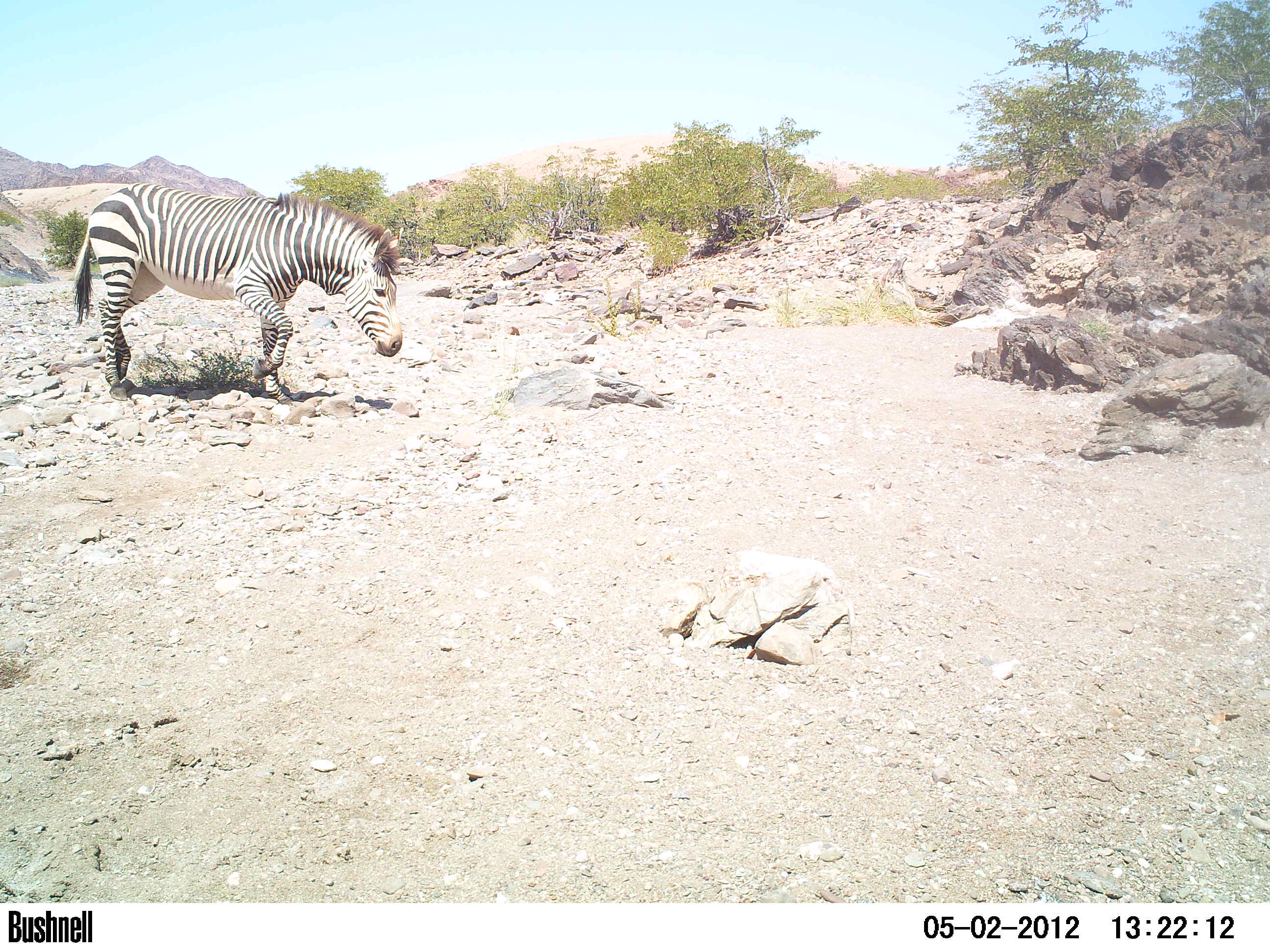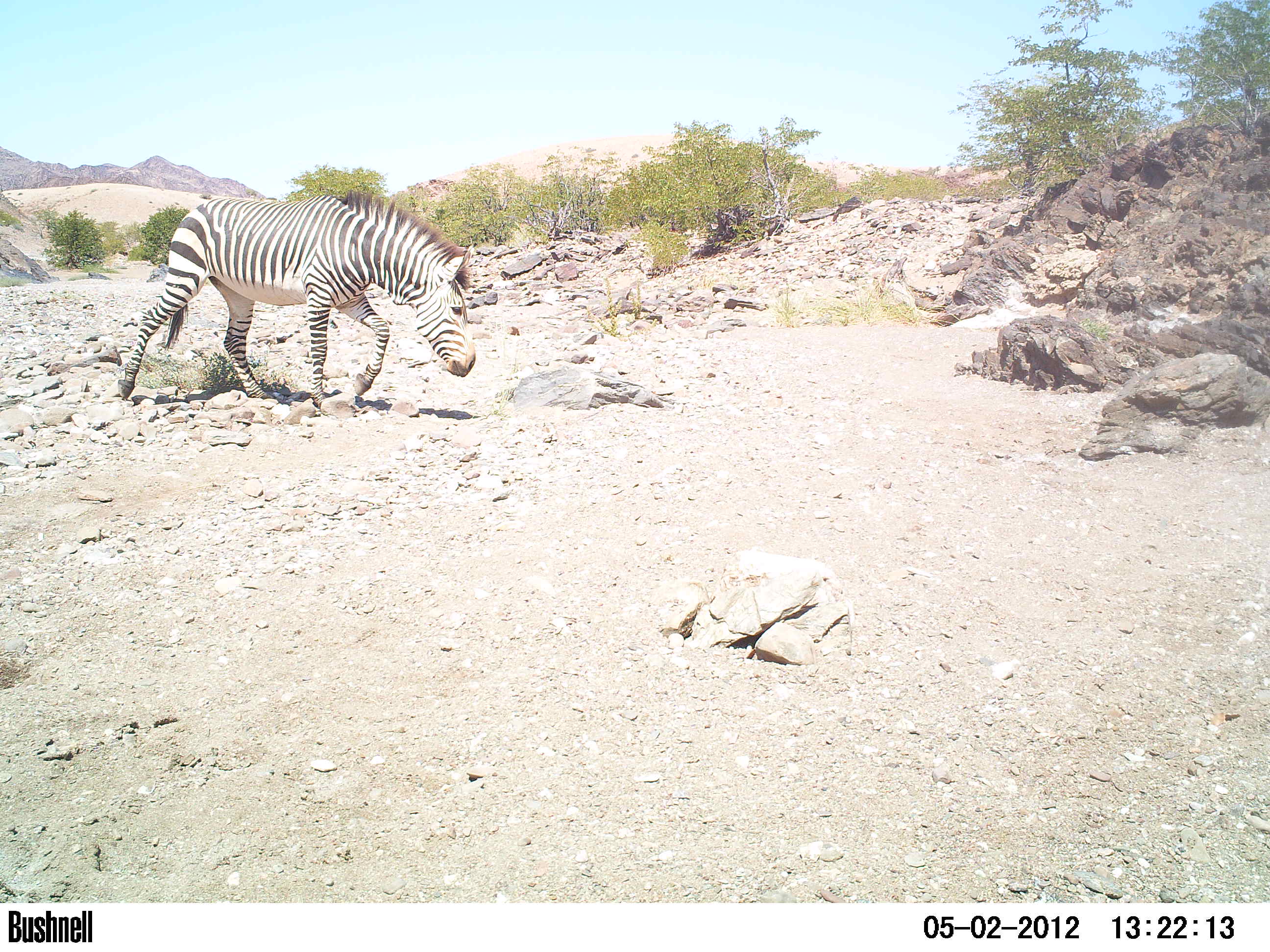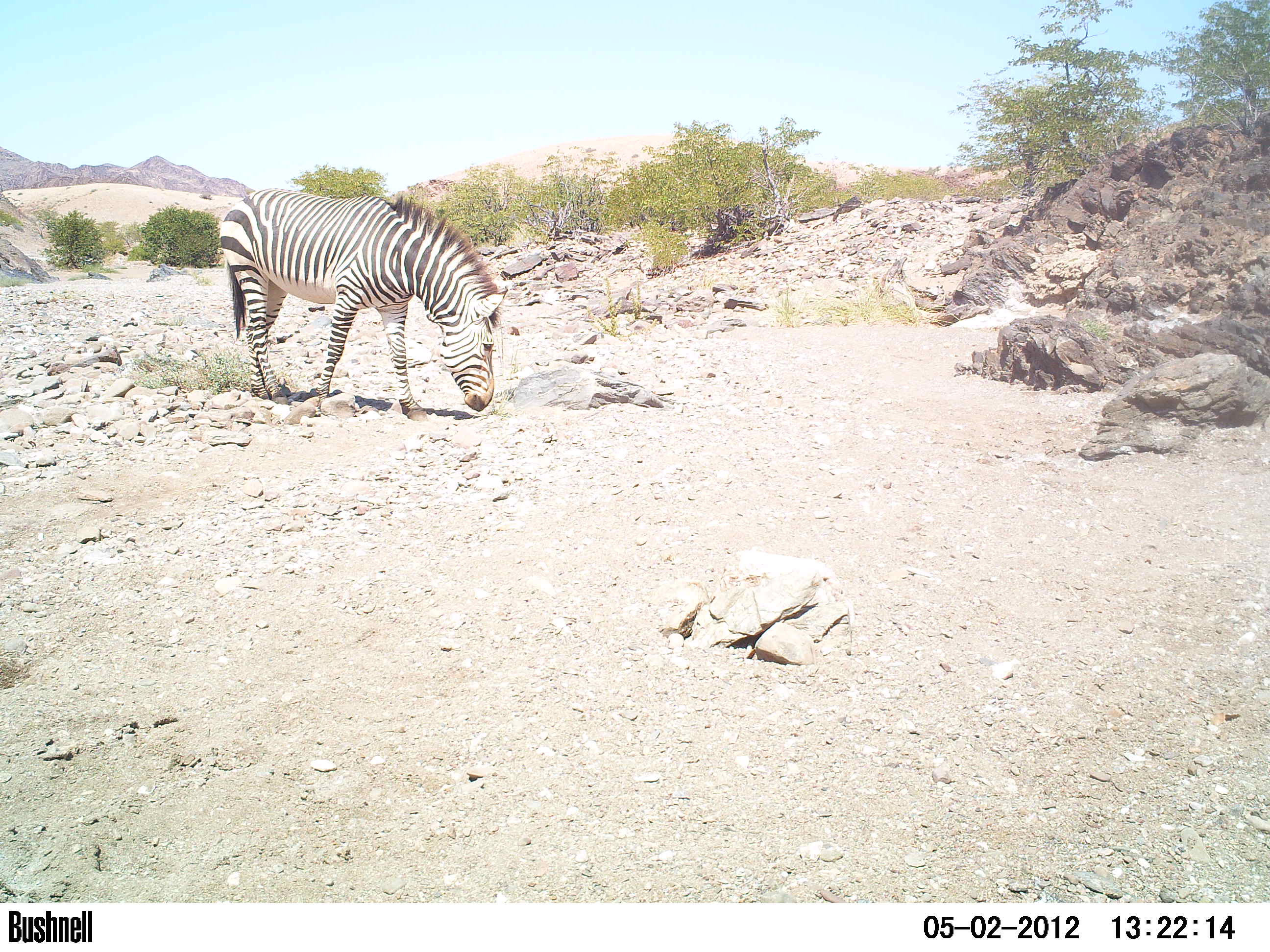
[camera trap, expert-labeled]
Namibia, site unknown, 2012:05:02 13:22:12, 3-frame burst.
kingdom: Animalia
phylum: Chordata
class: Mammalia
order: Perissodactyla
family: Equidae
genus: Equus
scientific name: Equus zebra hartmannae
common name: hartmann's mountain zebra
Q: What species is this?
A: Equus zebra hartmannae (hartmann's mountain zebra).